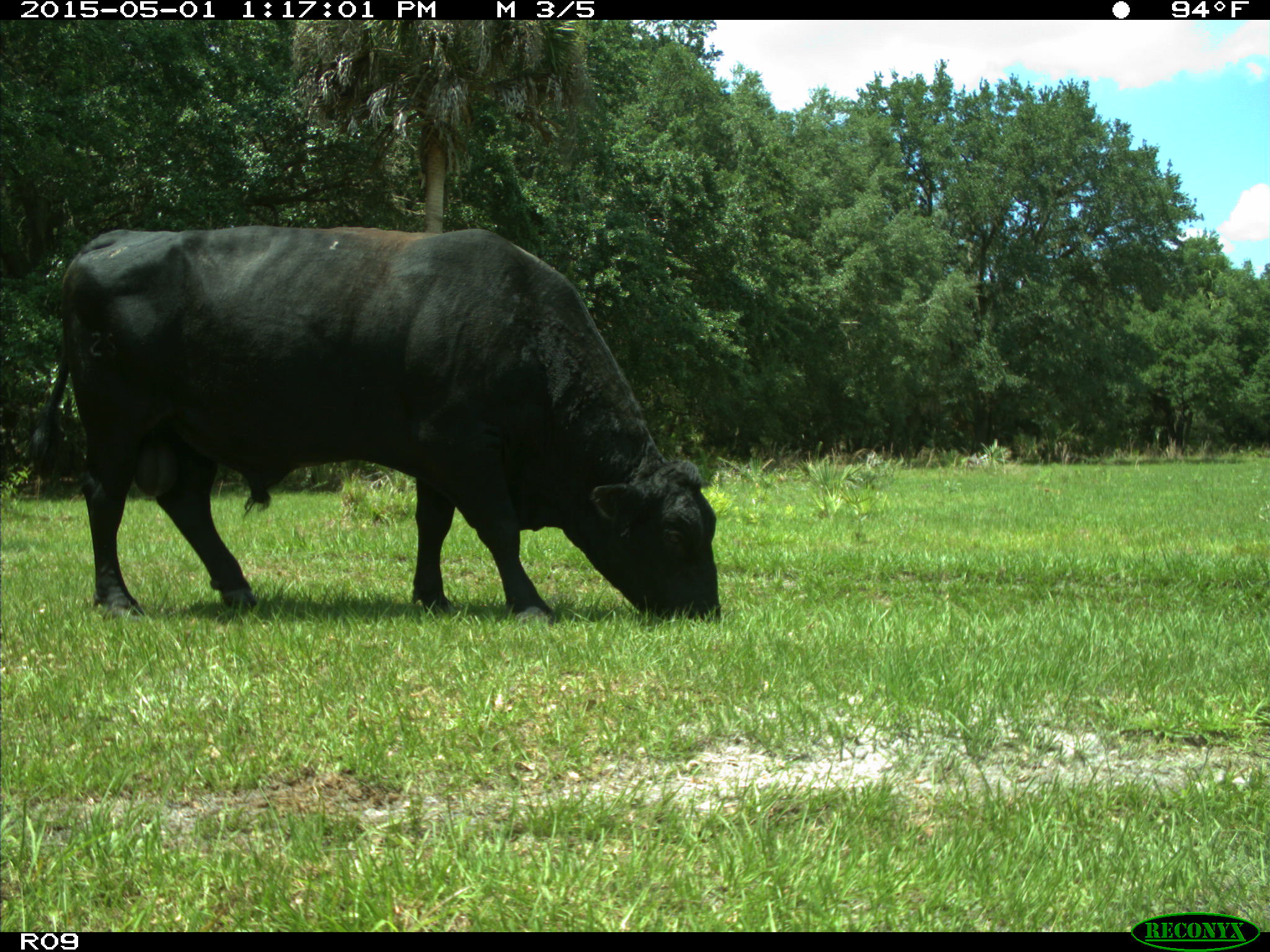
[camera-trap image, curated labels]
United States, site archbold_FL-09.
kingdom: Animalia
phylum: Chordata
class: Mammalia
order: Artiodactyla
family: Bovidae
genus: Bos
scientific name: Bos taurus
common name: domestic cow